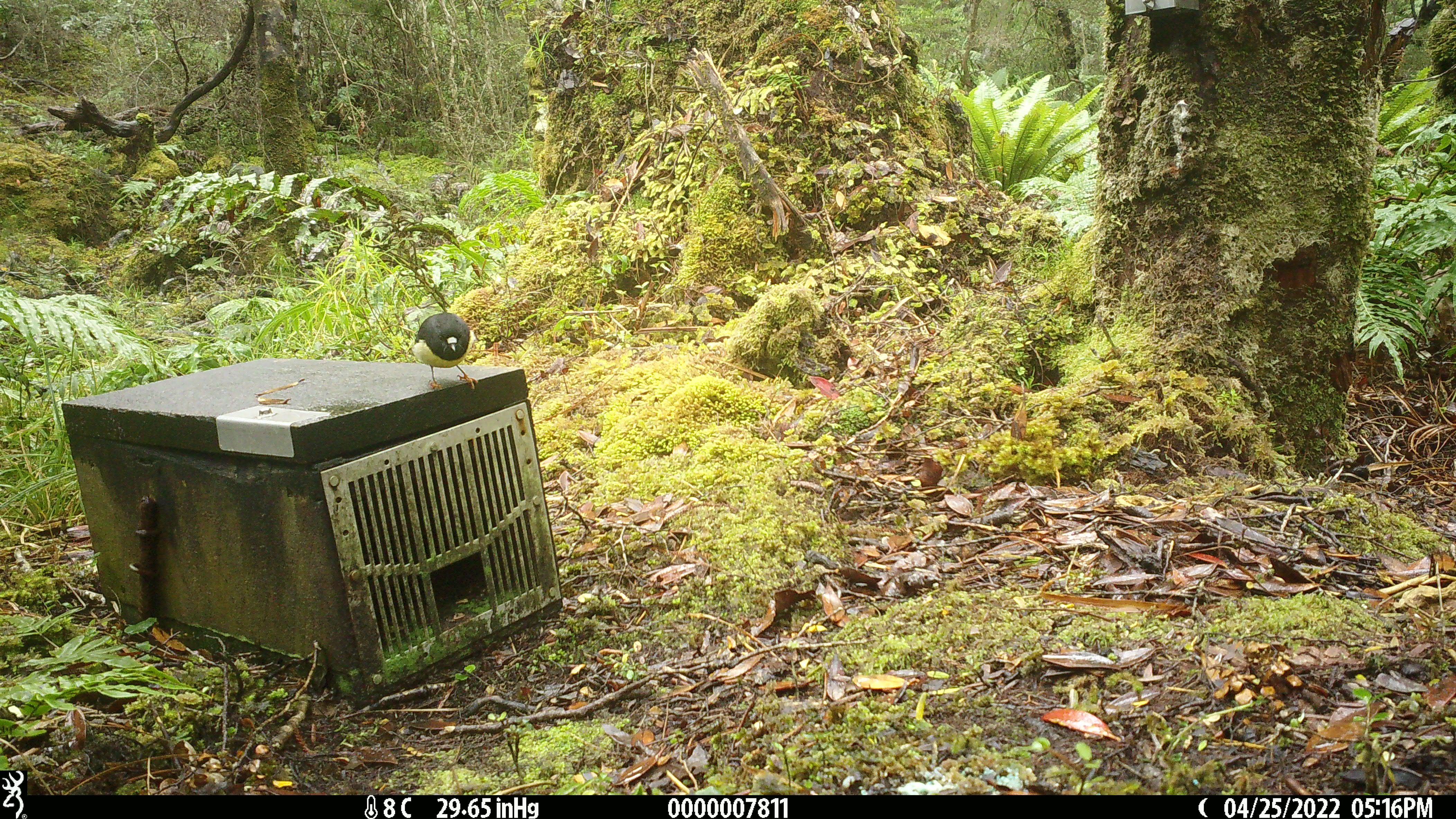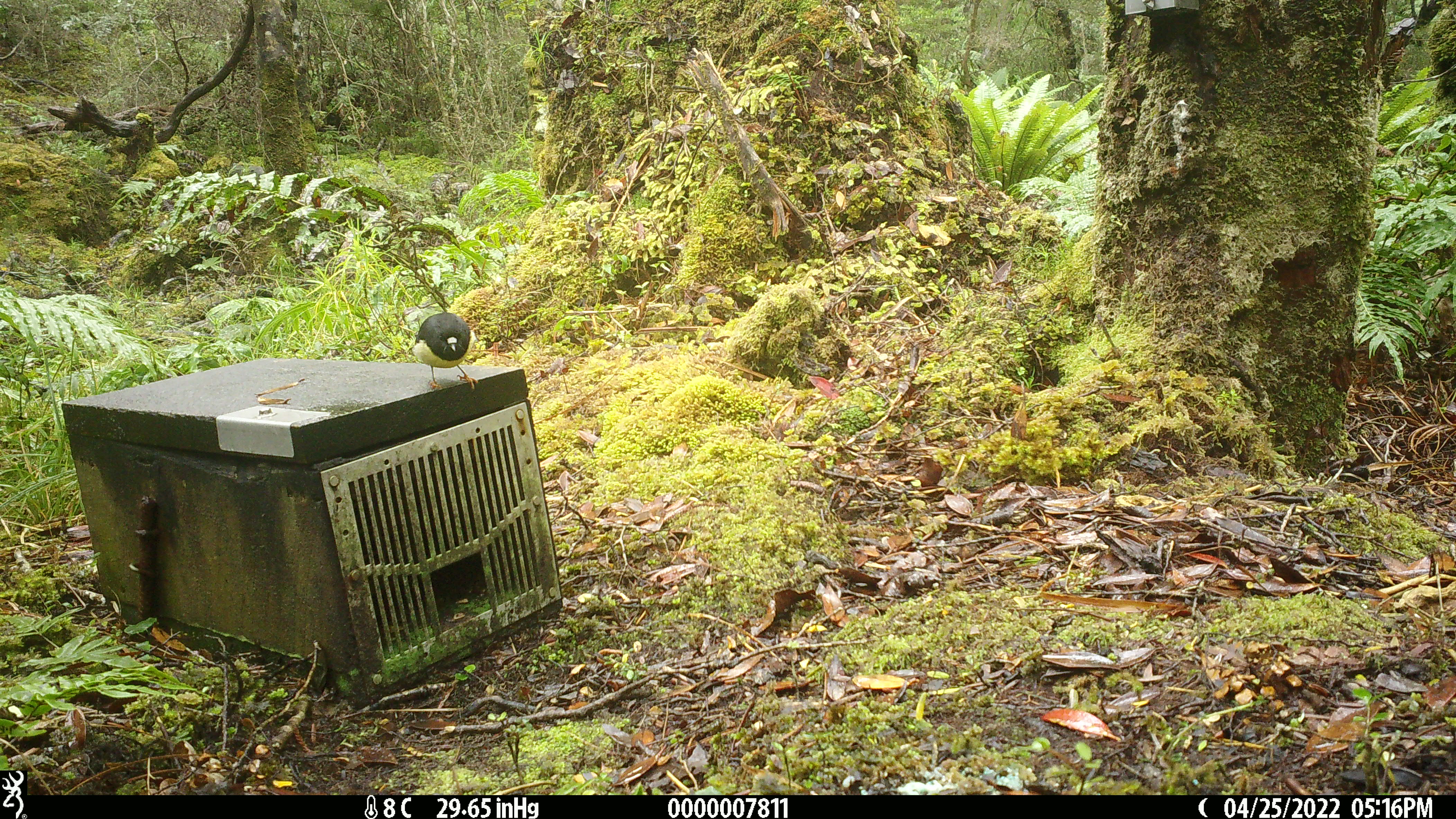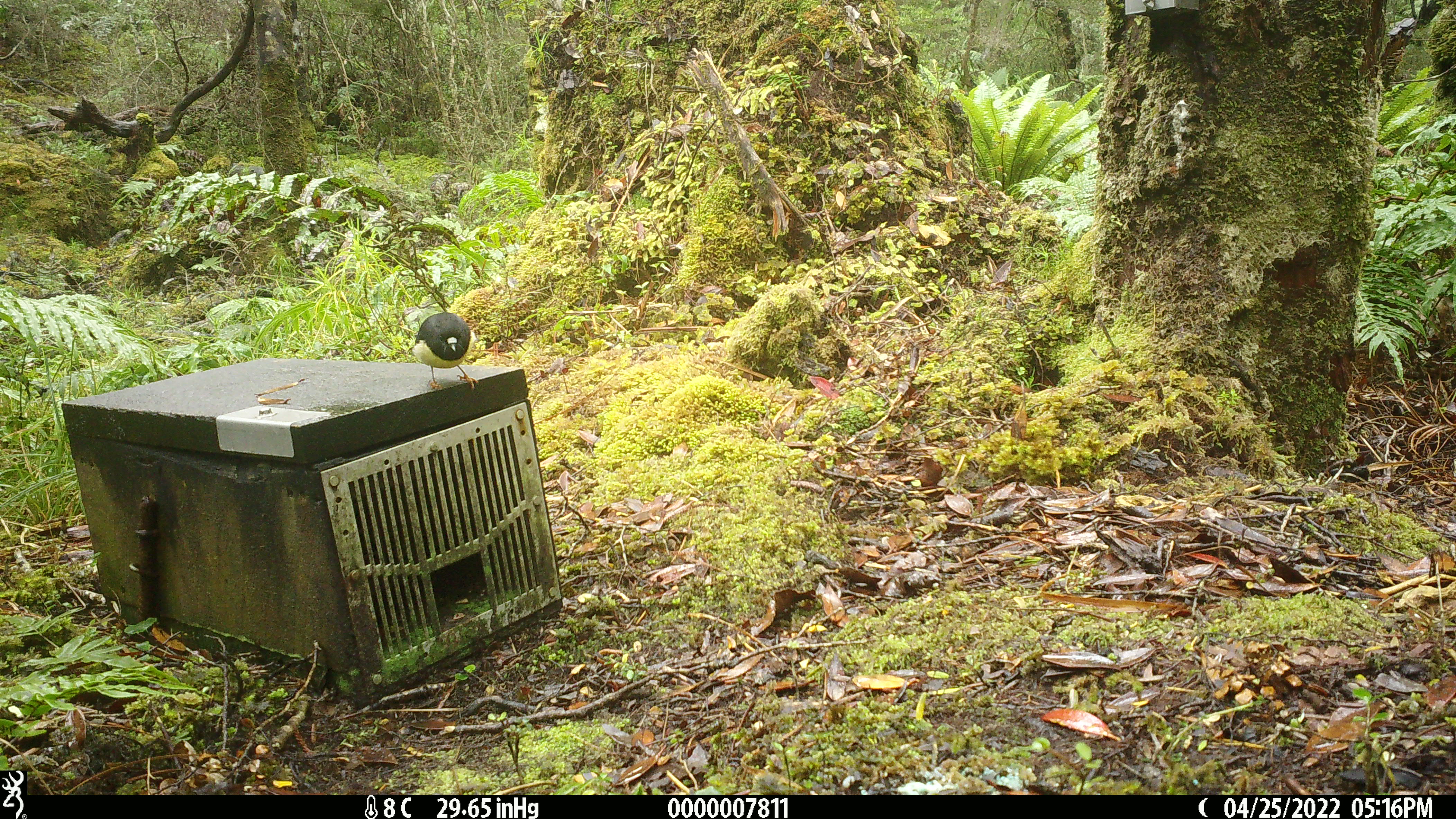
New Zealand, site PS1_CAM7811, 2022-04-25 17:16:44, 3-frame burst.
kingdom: Animalia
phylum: Chordata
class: Aves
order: Passeriformes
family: Petroicidae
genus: Petroica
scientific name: Petroica macrocephala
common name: tomtit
Tomtit (Petroica macrocephala).